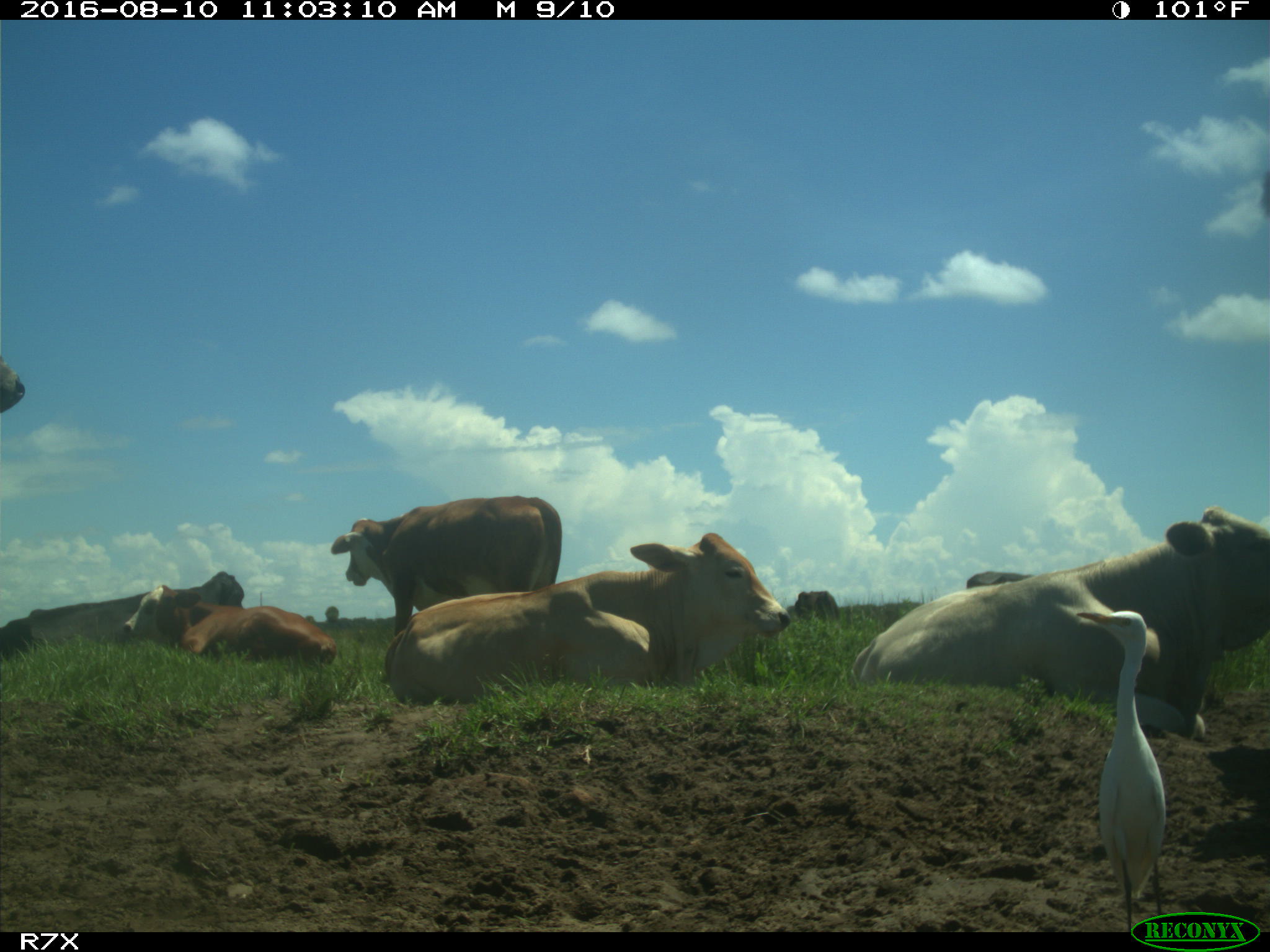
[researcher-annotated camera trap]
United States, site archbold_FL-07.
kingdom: Animalia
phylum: Chordata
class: Mammalia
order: Artiodactyla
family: Bovidae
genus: Bos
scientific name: Bos taurus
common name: domestic cow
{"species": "Bos taurus (domestic cow)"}